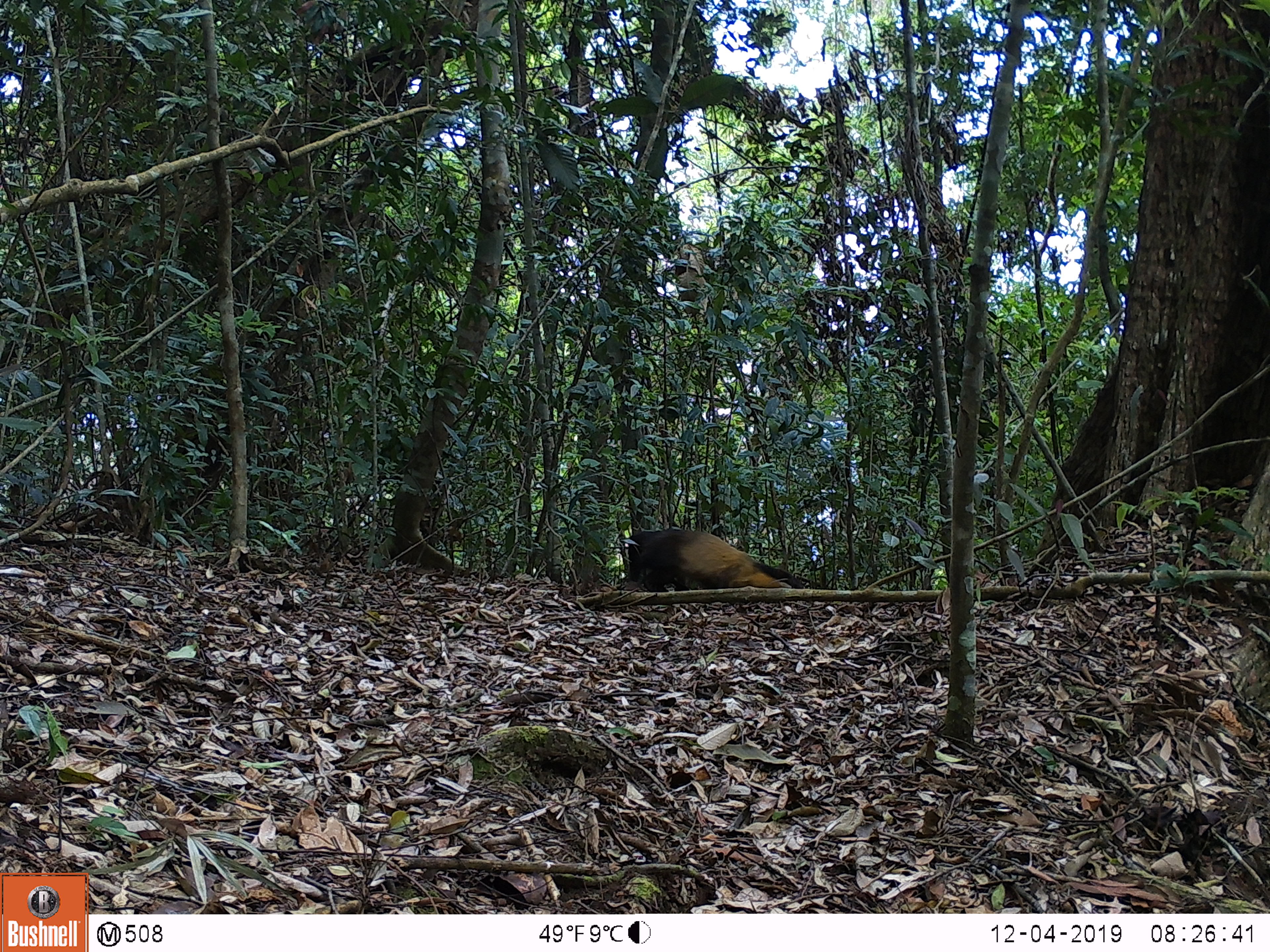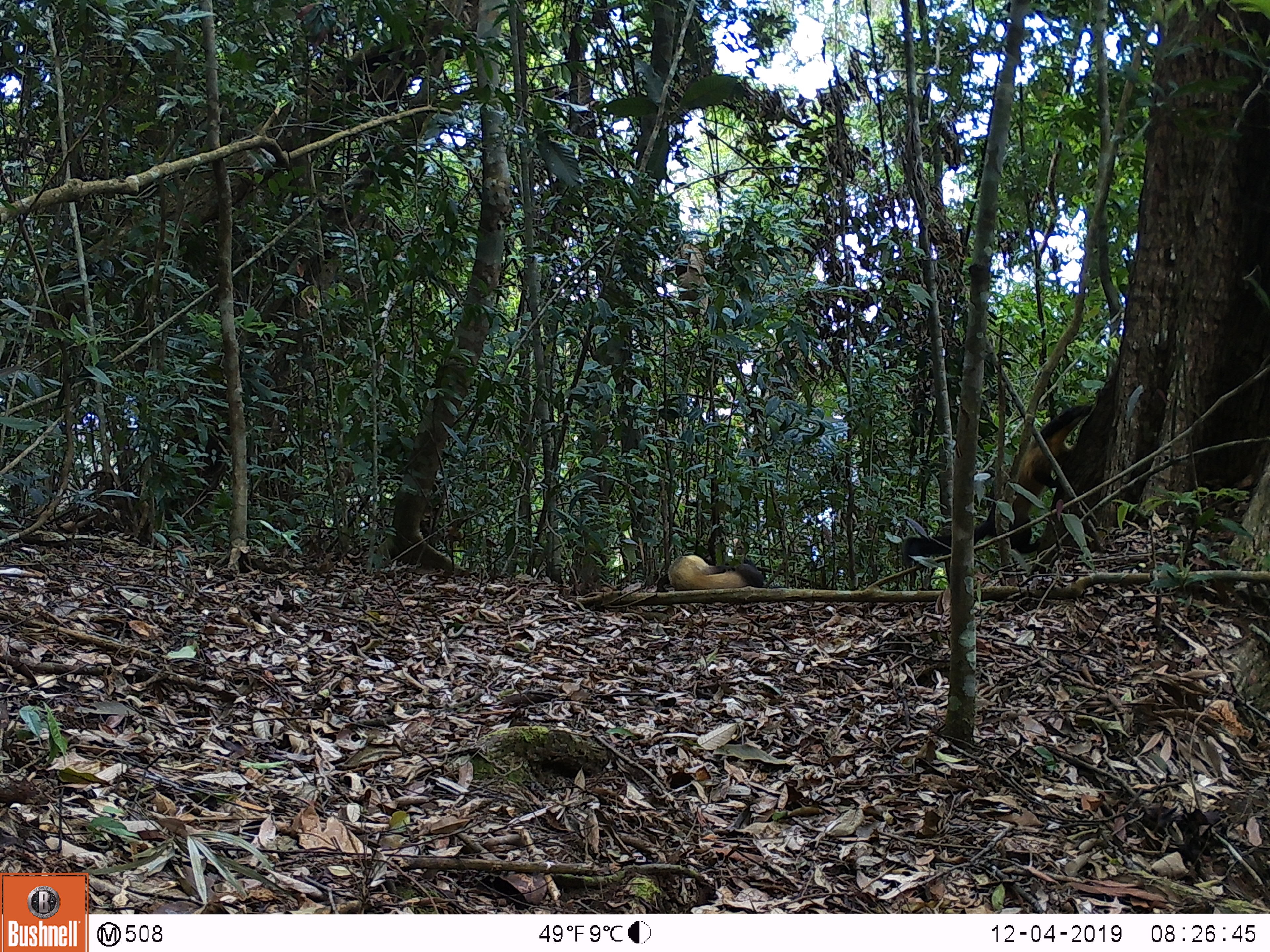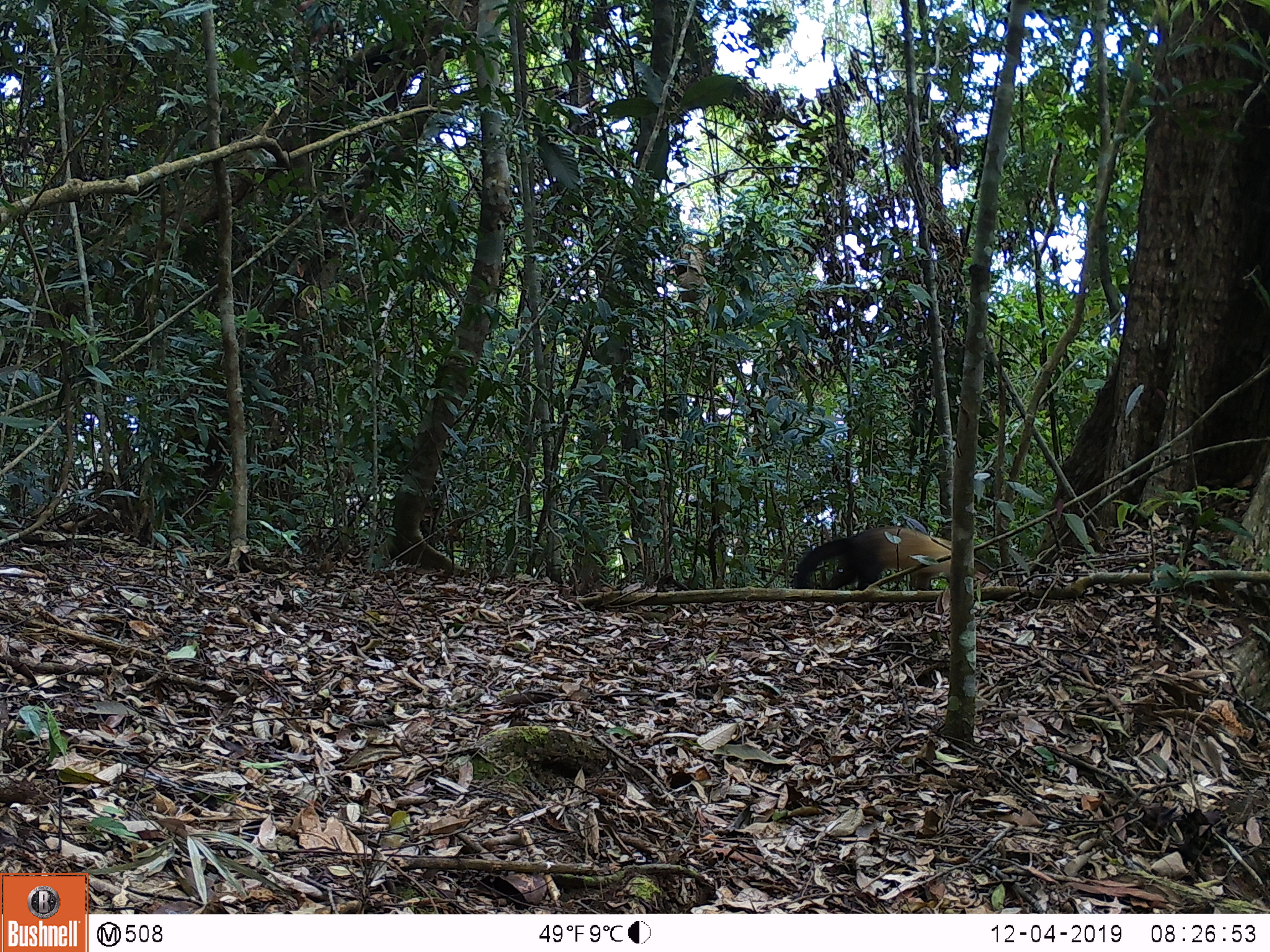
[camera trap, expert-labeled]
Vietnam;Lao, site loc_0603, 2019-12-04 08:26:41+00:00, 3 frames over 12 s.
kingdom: Animalia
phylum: Chordata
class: Mammalia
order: Carnivora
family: Mustelidae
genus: Martes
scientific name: Martes flavigula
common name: yellow-throated marten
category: yellow throated marten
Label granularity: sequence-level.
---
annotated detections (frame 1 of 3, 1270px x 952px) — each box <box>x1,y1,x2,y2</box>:
yellow throated marten: <box>628,529,804,592</box>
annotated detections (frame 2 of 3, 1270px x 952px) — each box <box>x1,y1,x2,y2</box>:
yellow throated marten: <box>901,404,1093,565</box>; <box>668,555,764,594</box>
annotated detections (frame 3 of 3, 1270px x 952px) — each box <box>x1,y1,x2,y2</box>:
yellow throated marten: <box>793,526,989,591</box>